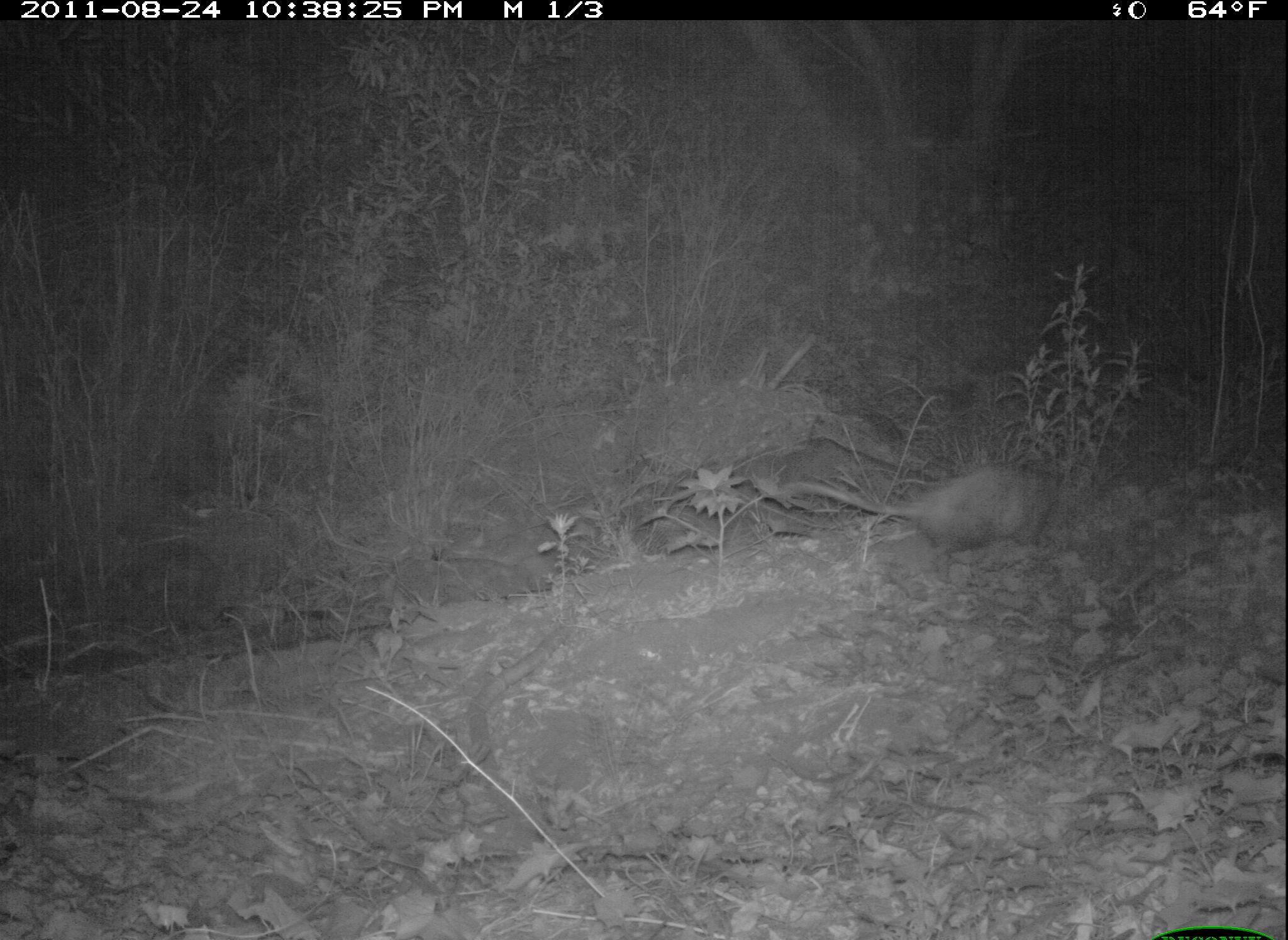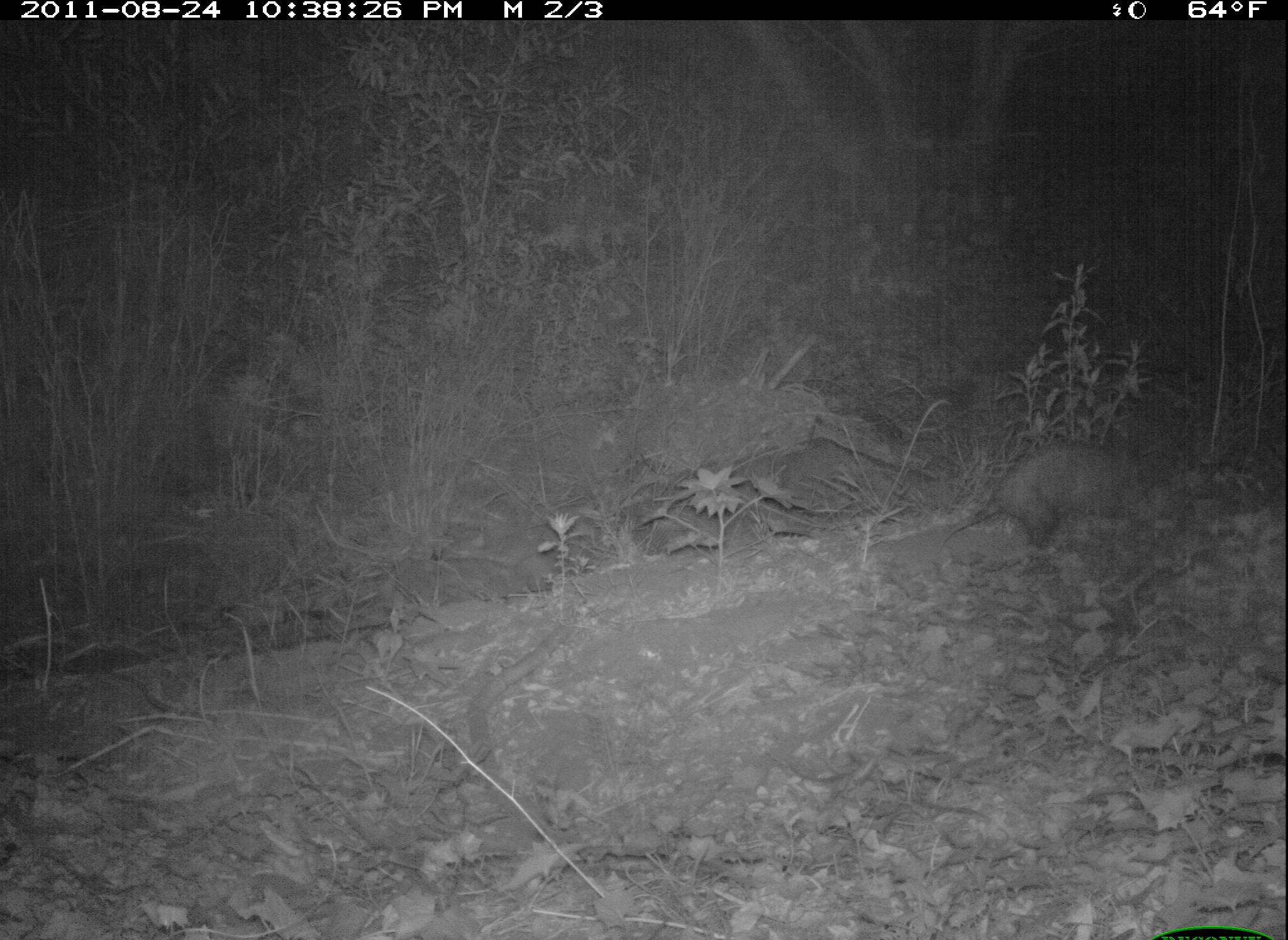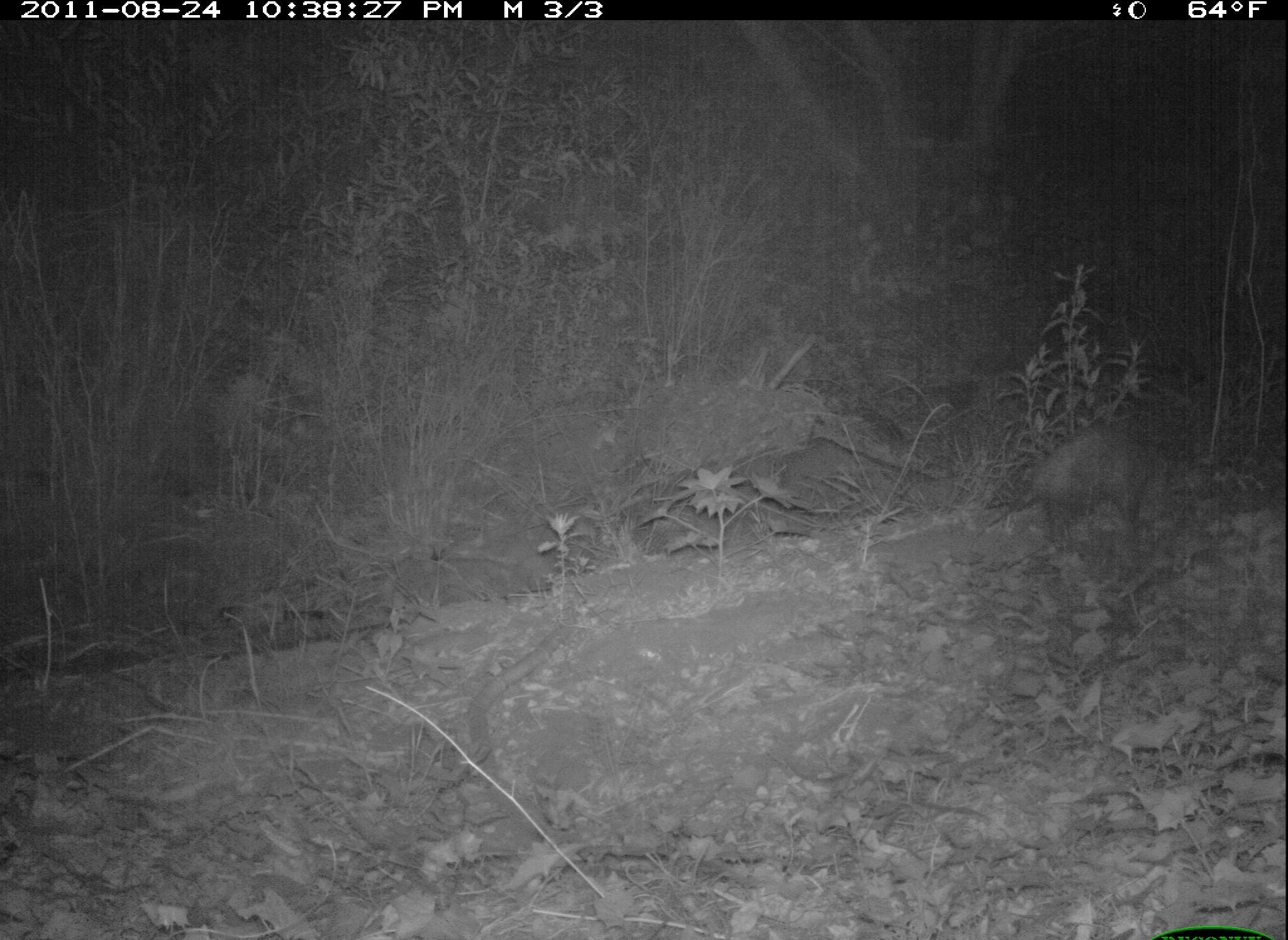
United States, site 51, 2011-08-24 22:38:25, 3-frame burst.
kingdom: Animalia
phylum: Chordata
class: Mammalia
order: Didelphimorphia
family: Didelphidae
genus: Didelphis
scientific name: Didelphis virginiana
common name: virginia opossum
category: opossum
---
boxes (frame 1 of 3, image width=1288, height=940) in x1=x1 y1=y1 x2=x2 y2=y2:
opossum: x1=786 y1=453 x2=1074 y2=565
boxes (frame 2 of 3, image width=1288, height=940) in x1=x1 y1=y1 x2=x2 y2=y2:
opossum: x1=931 y1=429 x2=1178 y2=563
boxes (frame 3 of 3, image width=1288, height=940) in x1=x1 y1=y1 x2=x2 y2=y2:
opossum: x1=1016 y1=416 x2=1208 y2=569